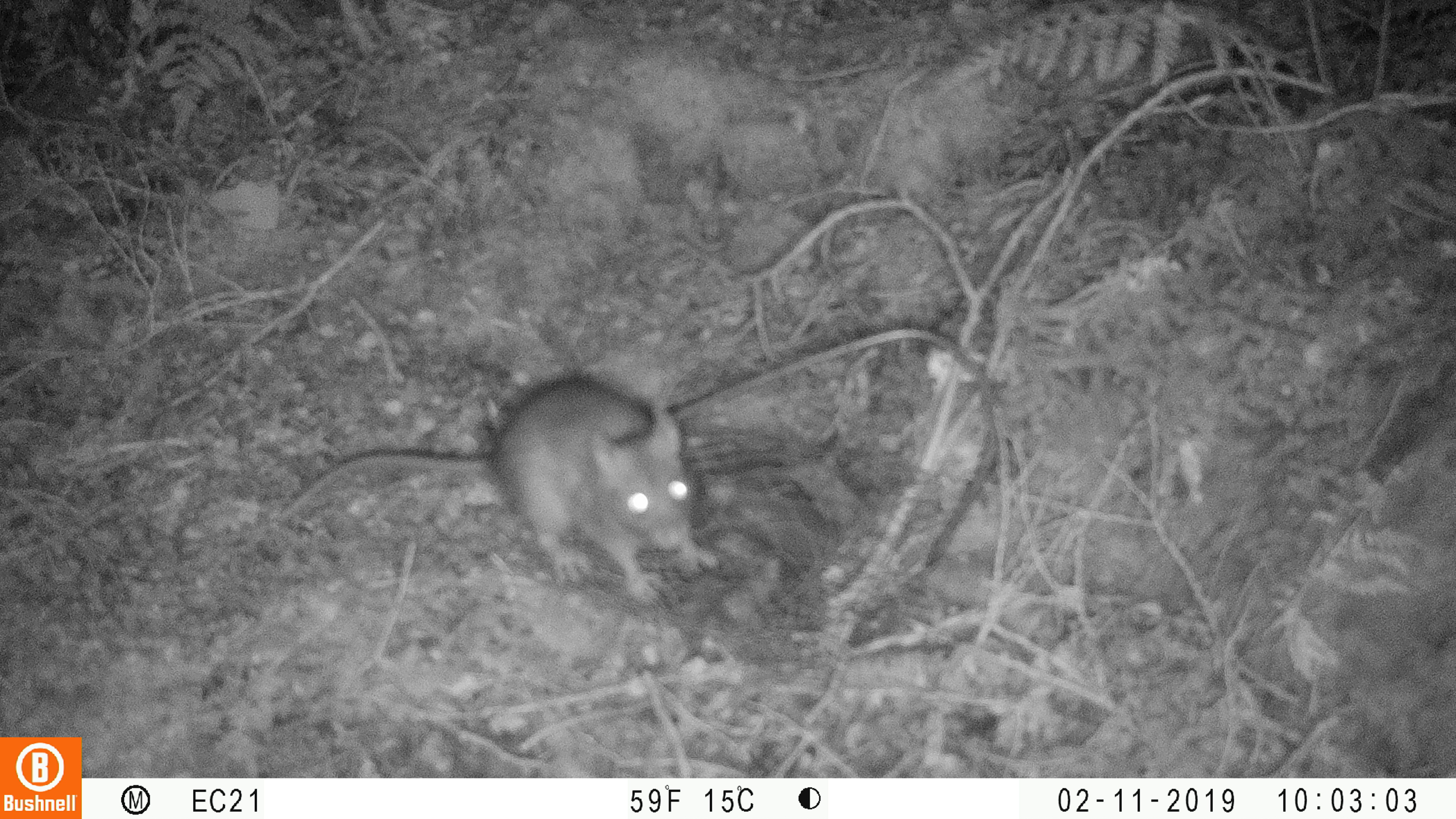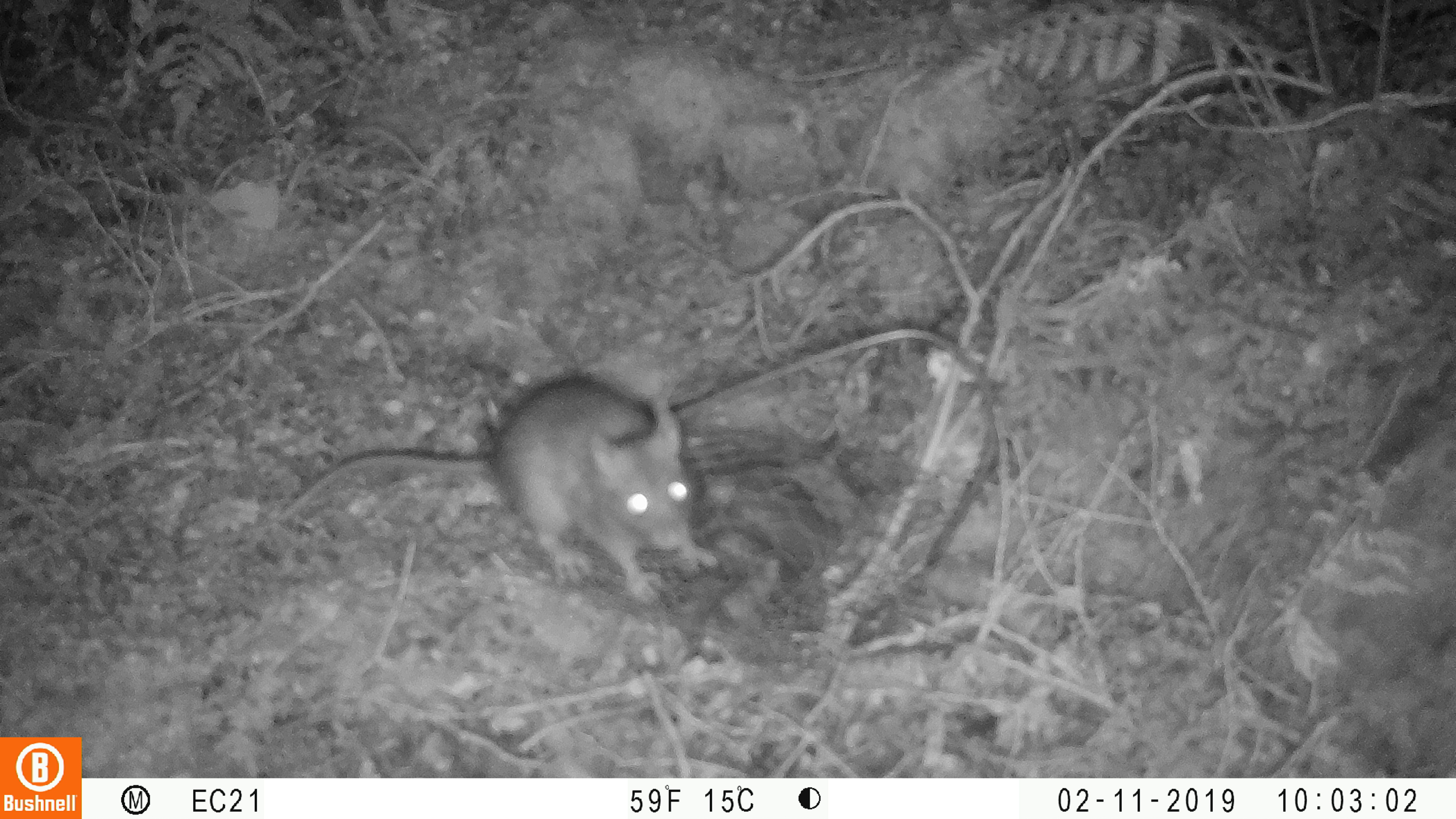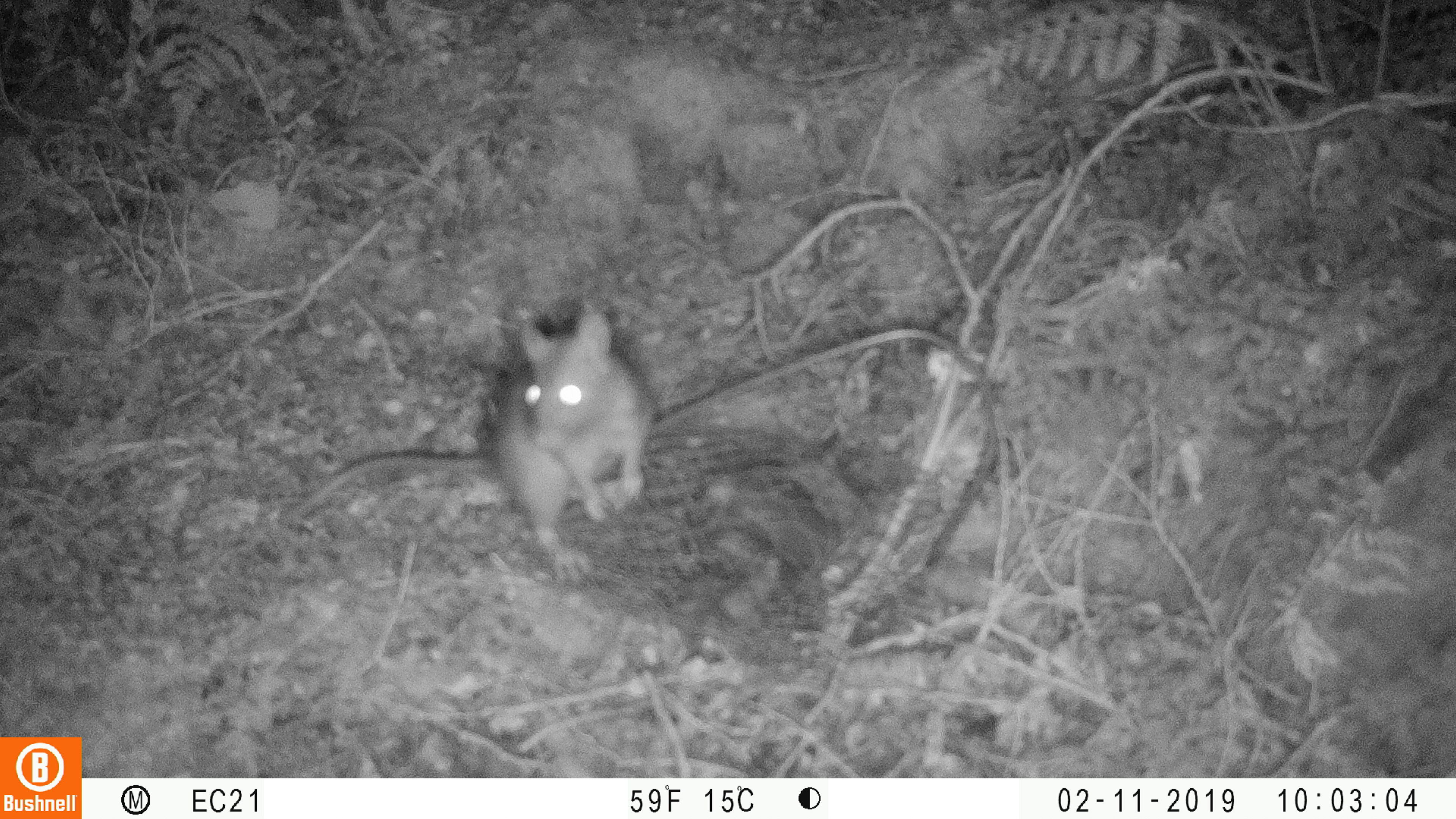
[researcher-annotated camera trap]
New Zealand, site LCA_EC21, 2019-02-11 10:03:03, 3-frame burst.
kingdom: Animalia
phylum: Chordata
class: Mammalia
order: Rodentia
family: Muridae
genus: Rattus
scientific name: Rattus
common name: rat